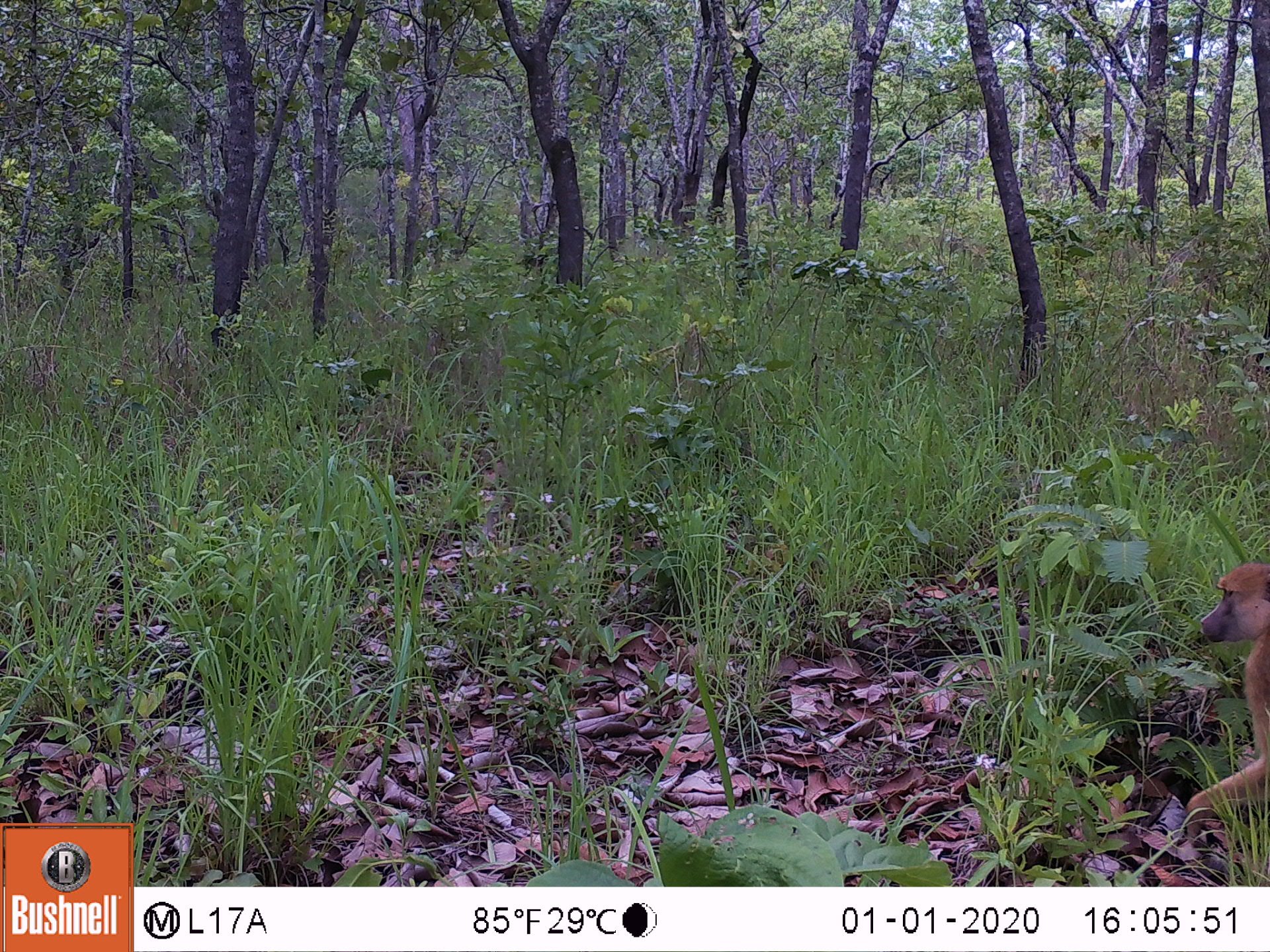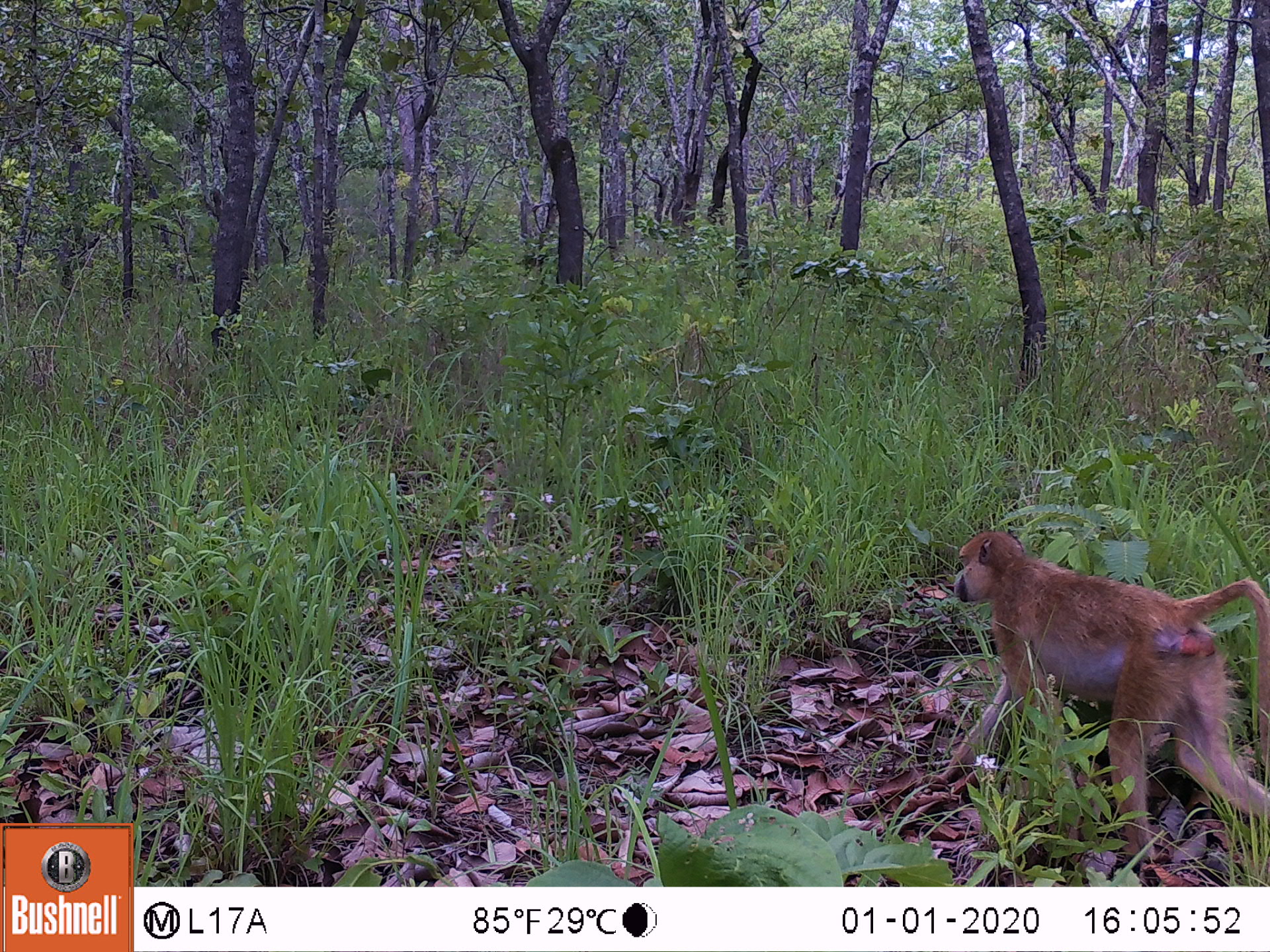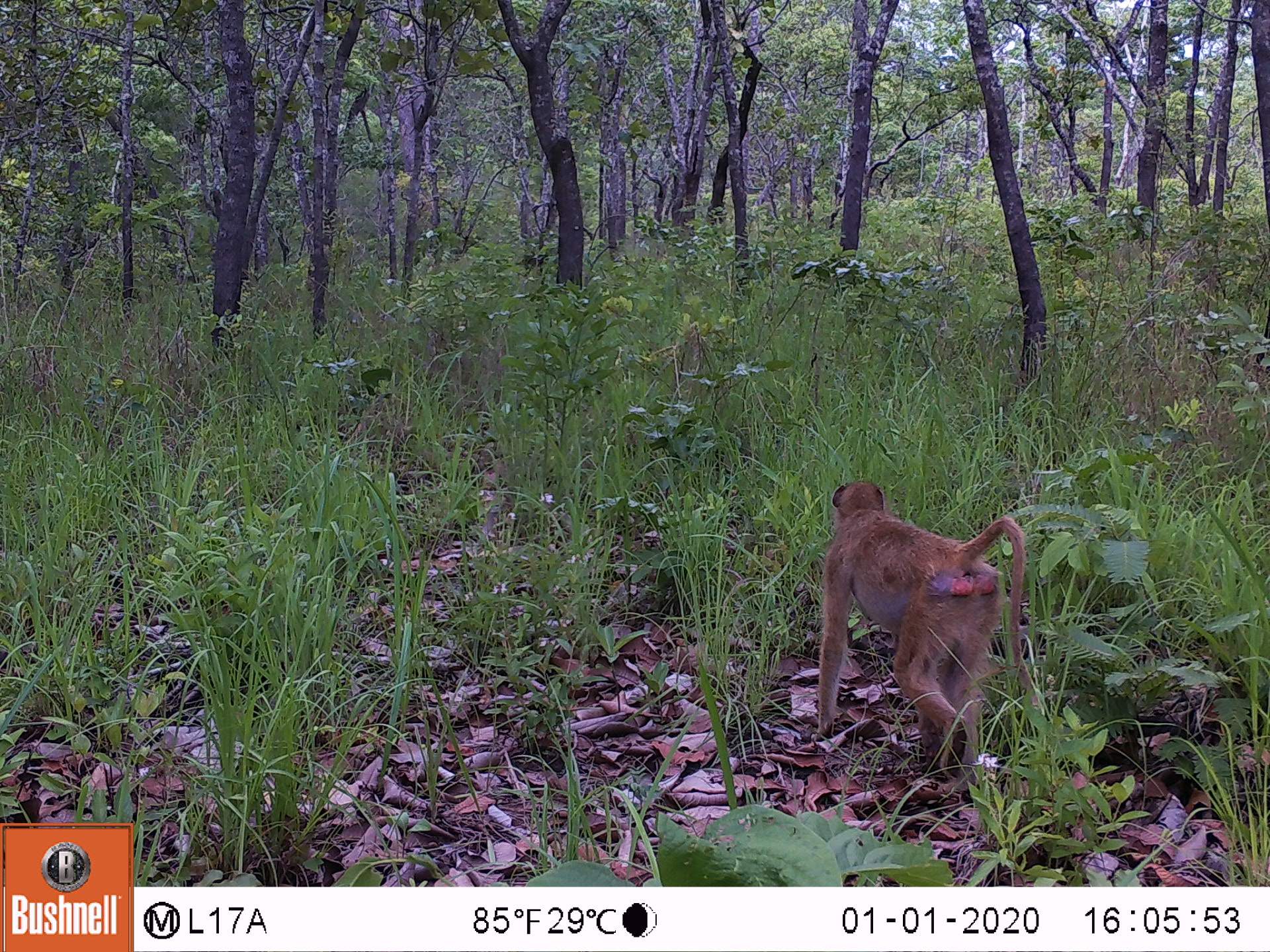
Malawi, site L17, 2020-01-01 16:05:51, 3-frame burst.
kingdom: Animalia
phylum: Chordata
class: Mammalia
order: Primates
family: Cercopithecidae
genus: Papio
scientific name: Papio cynocephalus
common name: yellow baboon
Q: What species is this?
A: Yellow baboon (Papio cynocephalus).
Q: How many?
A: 1.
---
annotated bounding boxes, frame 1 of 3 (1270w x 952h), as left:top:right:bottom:
yellow baboon: 1175:562:1262:856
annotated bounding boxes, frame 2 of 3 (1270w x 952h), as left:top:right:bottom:
yellow baboon: 944:523:1266:877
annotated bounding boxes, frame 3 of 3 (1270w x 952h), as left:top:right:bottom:
yellow baboon: 816:474:1037:774